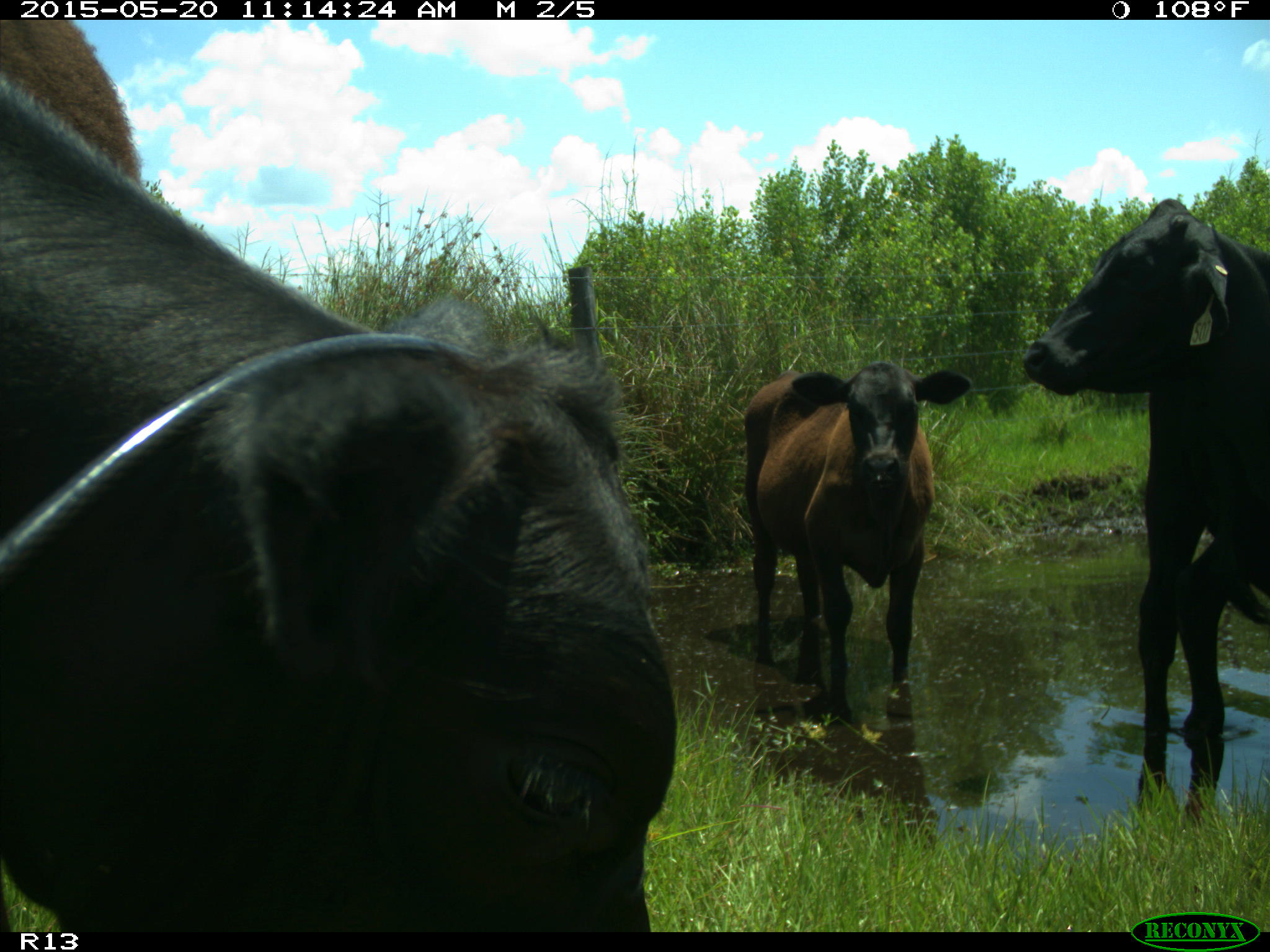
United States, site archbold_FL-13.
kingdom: Animalia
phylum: Chordata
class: Mammalia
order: Artiodactyla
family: Bovidae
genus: Bos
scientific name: Bos taurus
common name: domestic cow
Bos taurus (domestic cow).